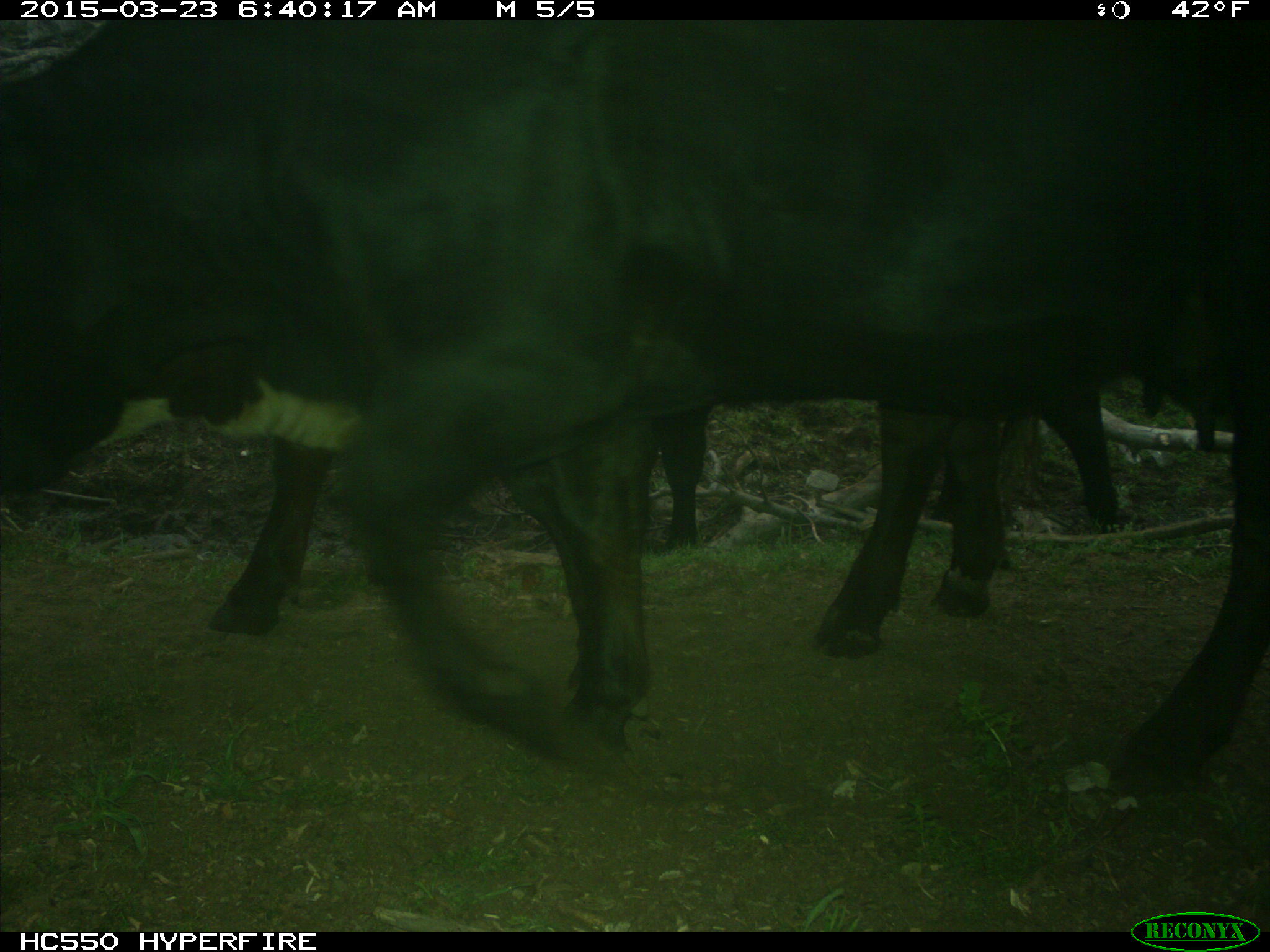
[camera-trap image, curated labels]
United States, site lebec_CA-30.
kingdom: Animalia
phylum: Chordata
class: Mammalia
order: Artiodactyla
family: Bovidae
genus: Bos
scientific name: Bos taurus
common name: domestic cow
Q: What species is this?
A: Bos taurus (domestic cow).